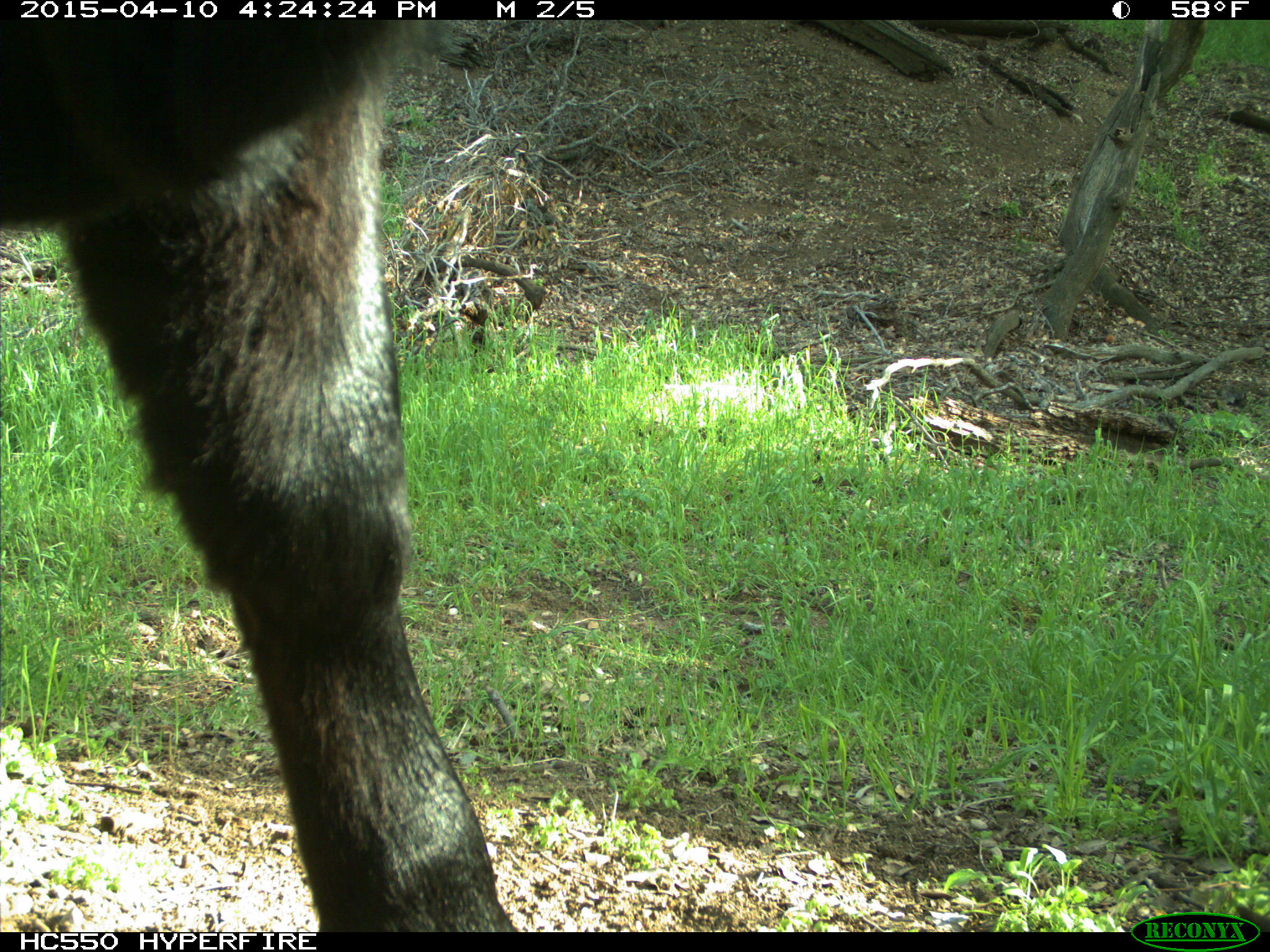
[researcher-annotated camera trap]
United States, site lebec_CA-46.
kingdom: Animalia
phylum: Chordata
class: Mammalia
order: Artiodactyla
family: Bovidae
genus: Bos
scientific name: Bos taurus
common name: domestic cow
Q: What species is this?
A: Bos taurus (domestic cow).